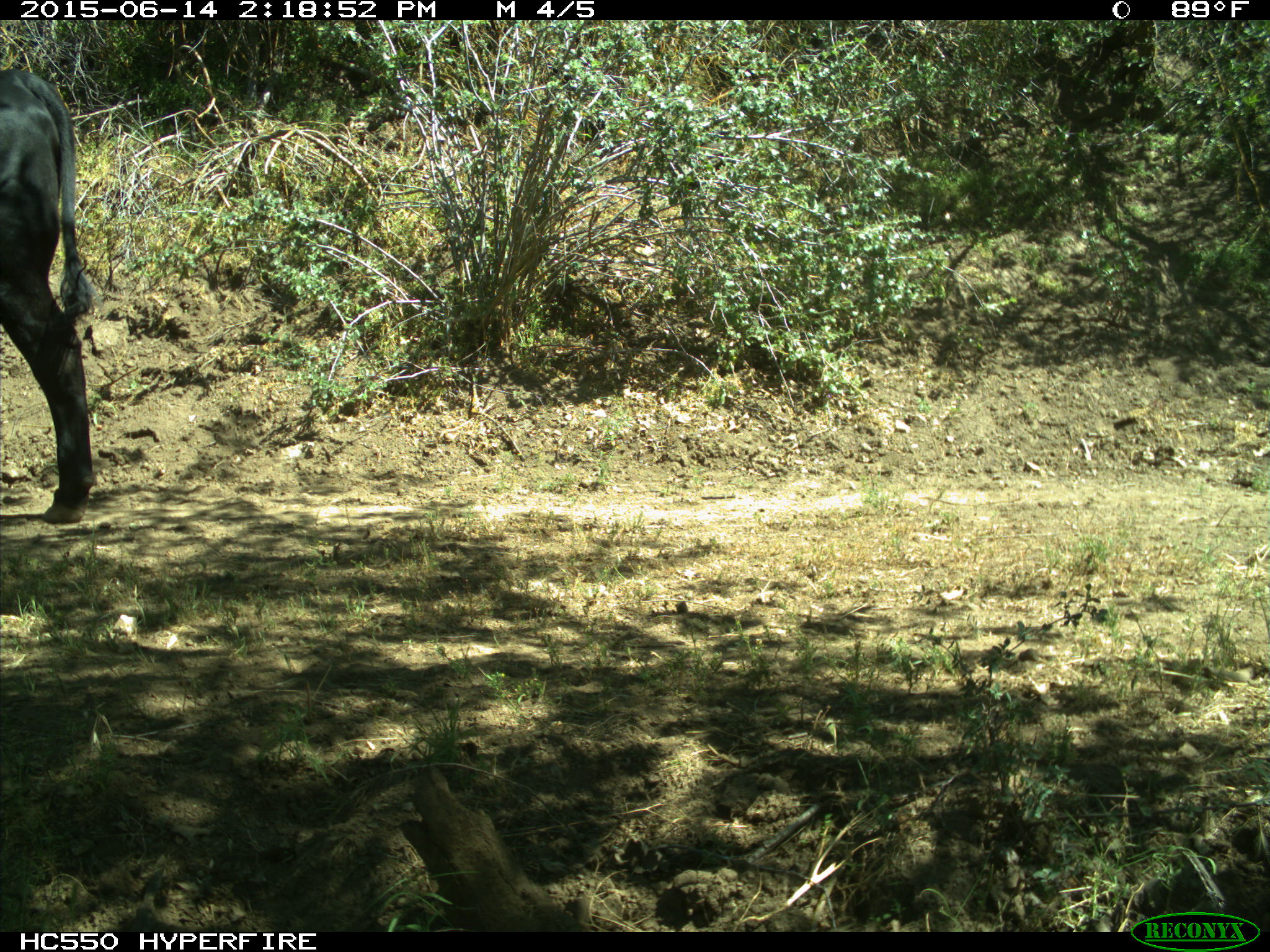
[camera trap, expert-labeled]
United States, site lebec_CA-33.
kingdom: Animalia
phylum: Chordata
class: Mammalia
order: Artiodactyla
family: Bovidae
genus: Bos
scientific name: Bos taurus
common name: domestic cow